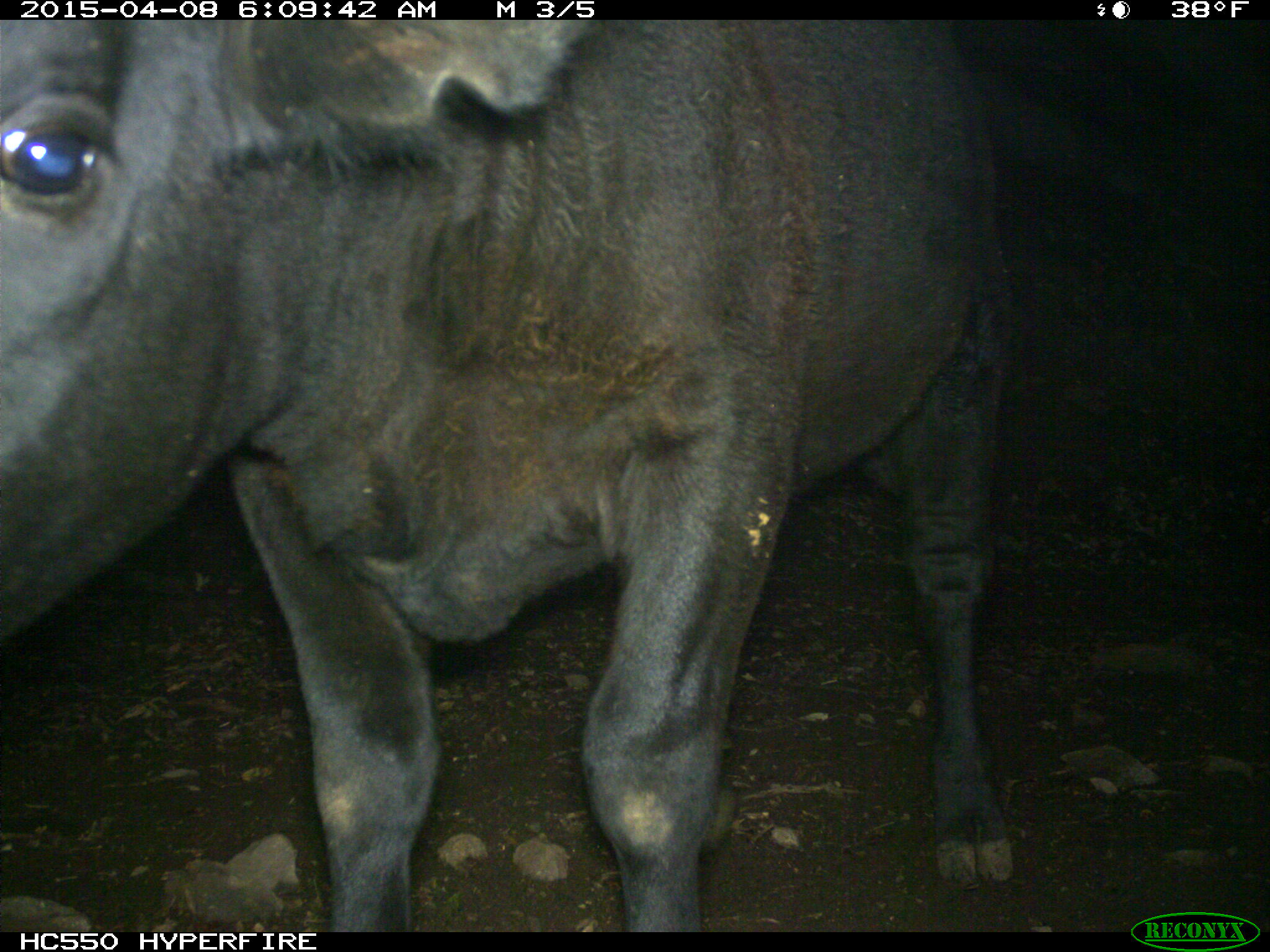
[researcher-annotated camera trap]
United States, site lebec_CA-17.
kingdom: Animalia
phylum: Chordata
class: Mammalia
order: Artiodactyla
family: Bovidae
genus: Bos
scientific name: Bos taurus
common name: domestic cow